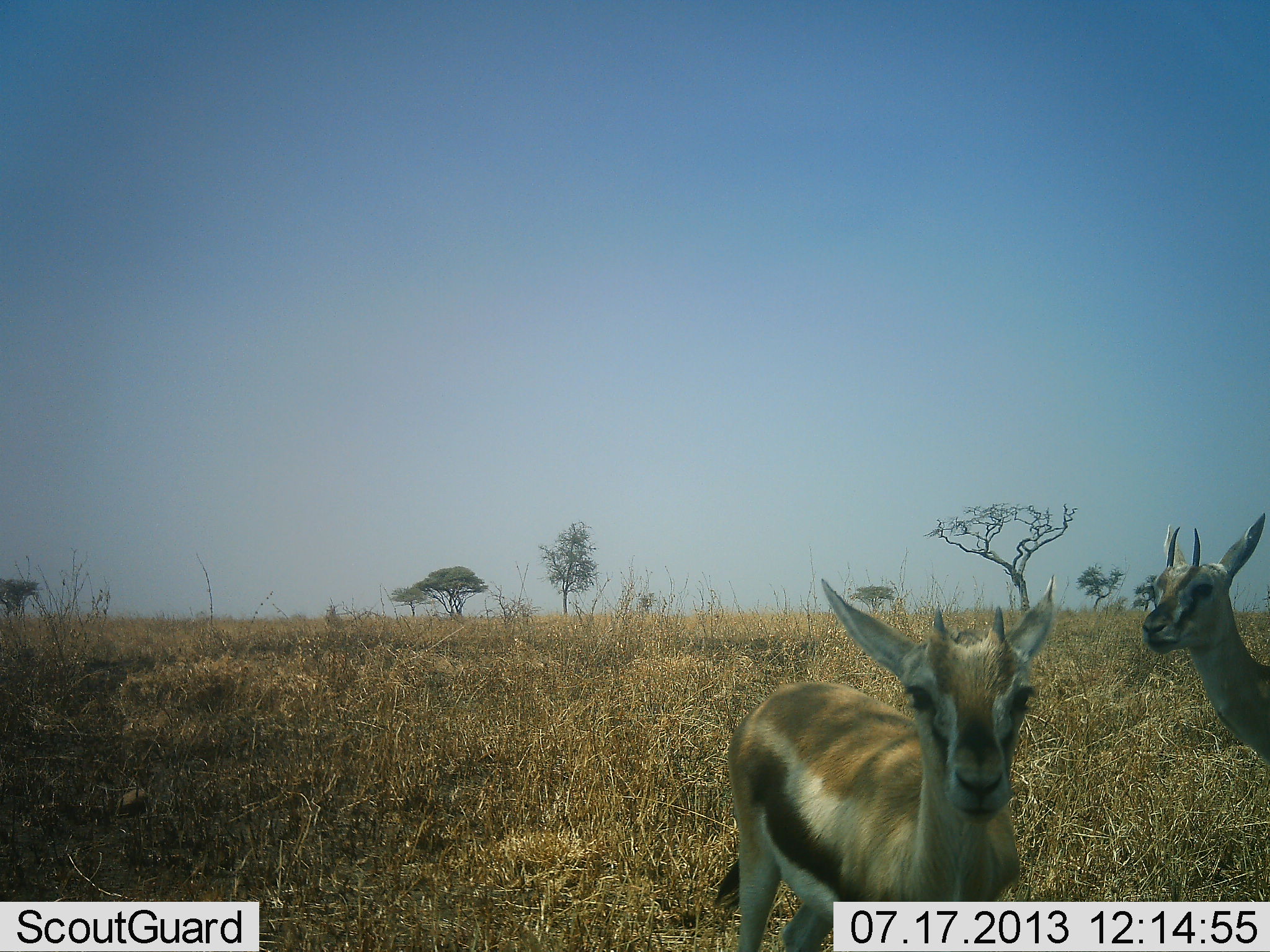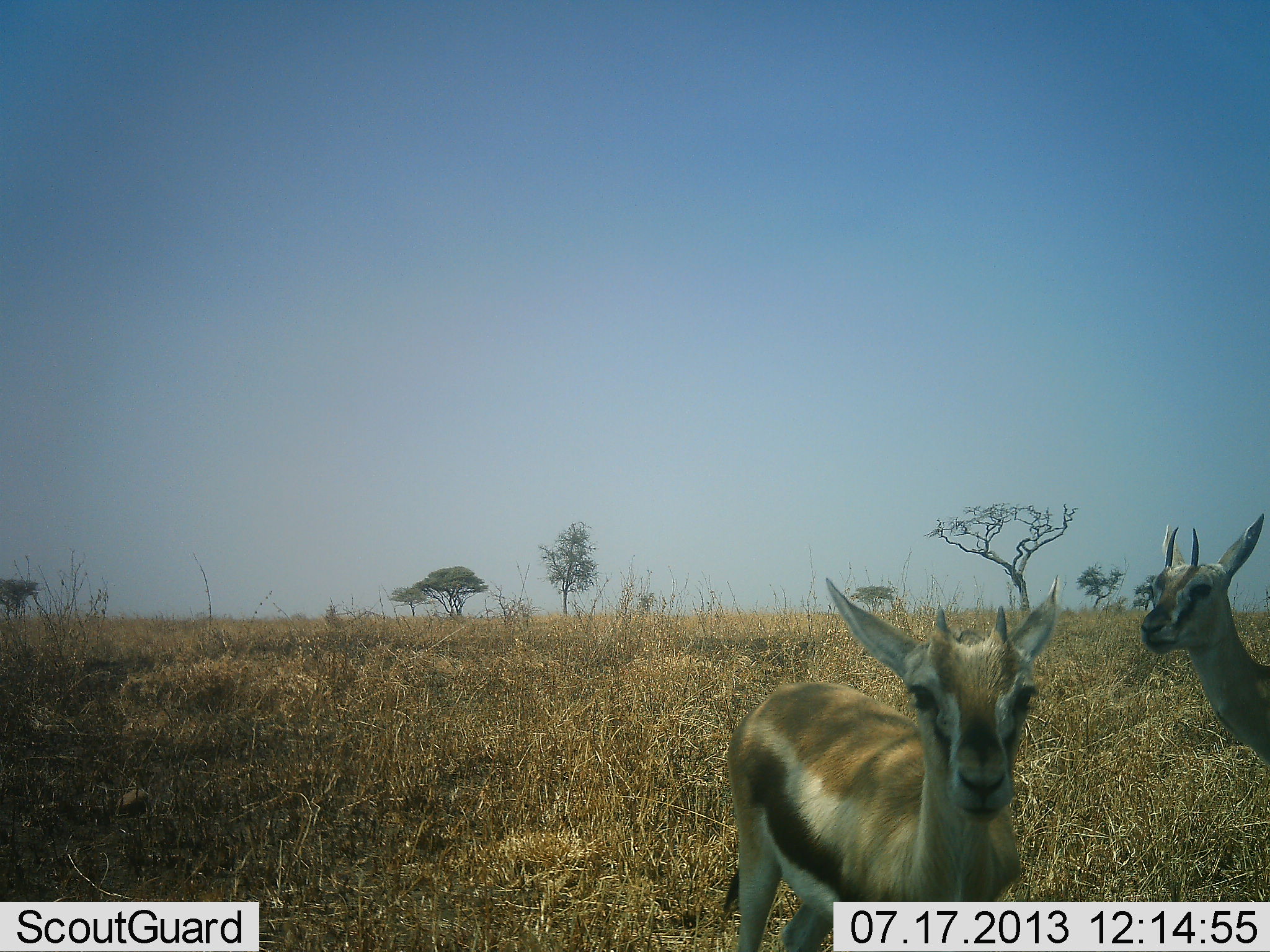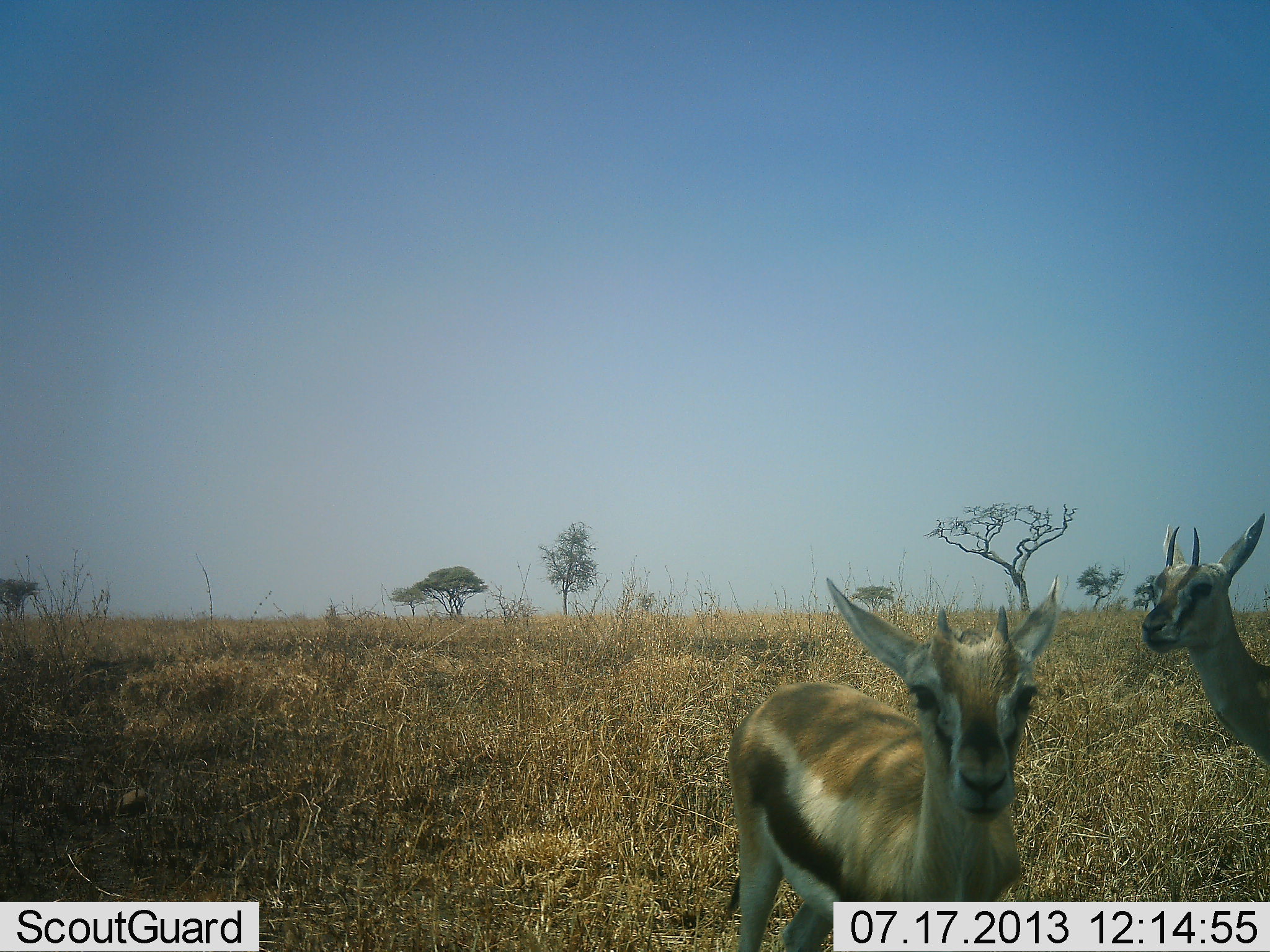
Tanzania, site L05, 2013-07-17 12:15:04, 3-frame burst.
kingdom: Animalia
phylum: Chordata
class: Mammalia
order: Artiodactyla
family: Bovidae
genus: Eudorcas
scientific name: Eudorcas thomsonii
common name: thomson's gazelle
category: gazellethomsons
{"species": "gazellethomsons (thomson's gazelle) (Eudorcas thomsonii)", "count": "2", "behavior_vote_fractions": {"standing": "100%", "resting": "0%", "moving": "5%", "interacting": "0%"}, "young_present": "19%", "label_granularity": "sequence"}